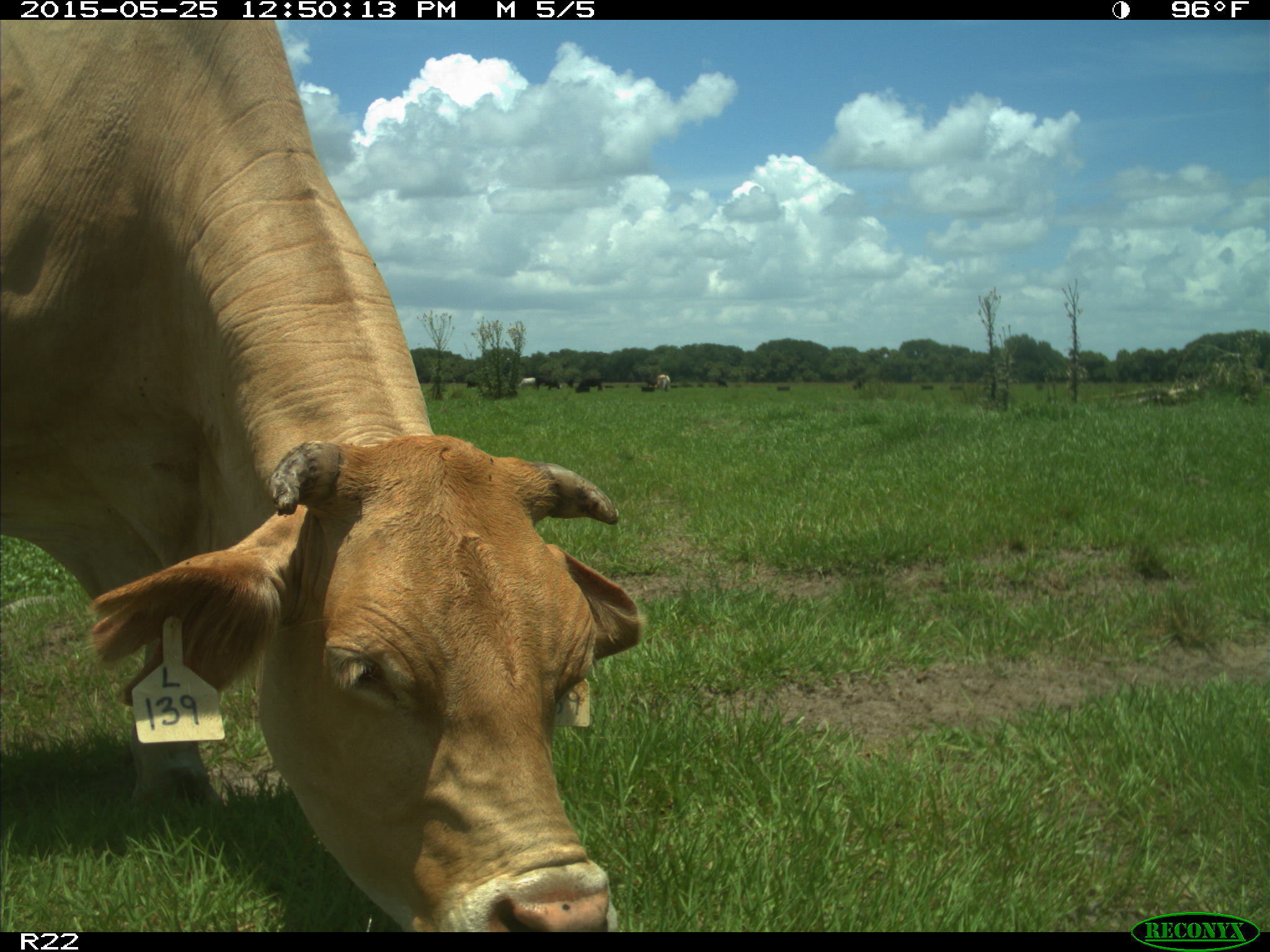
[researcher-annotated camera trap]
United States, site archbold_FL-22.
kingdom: Animalia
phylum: Chordata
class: Mammalia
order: Artiodactyla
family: Bovidae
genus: Bos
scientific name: Bos taurus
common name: domestic cow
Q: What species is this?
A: Bos taurus (domestic cow).